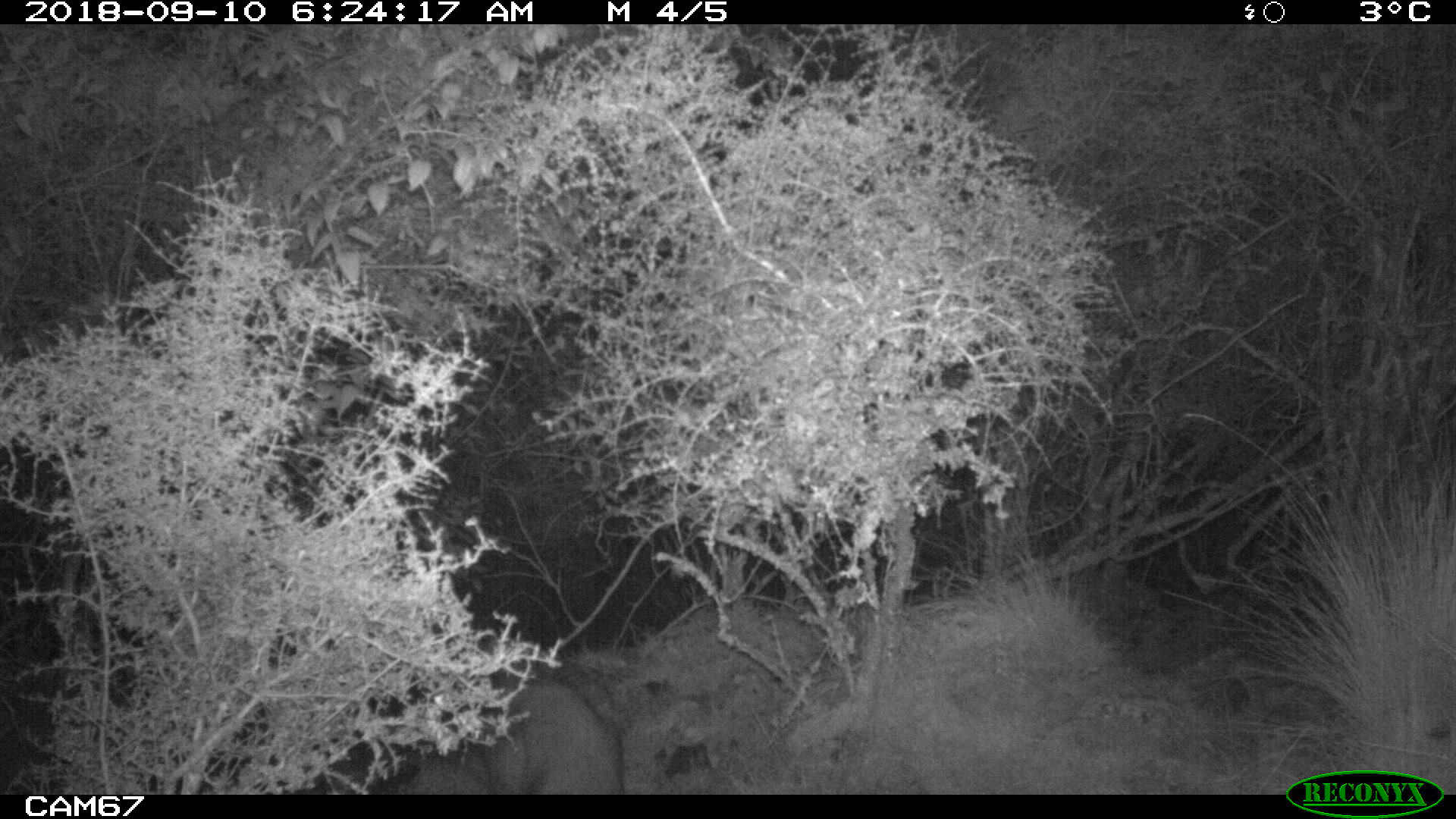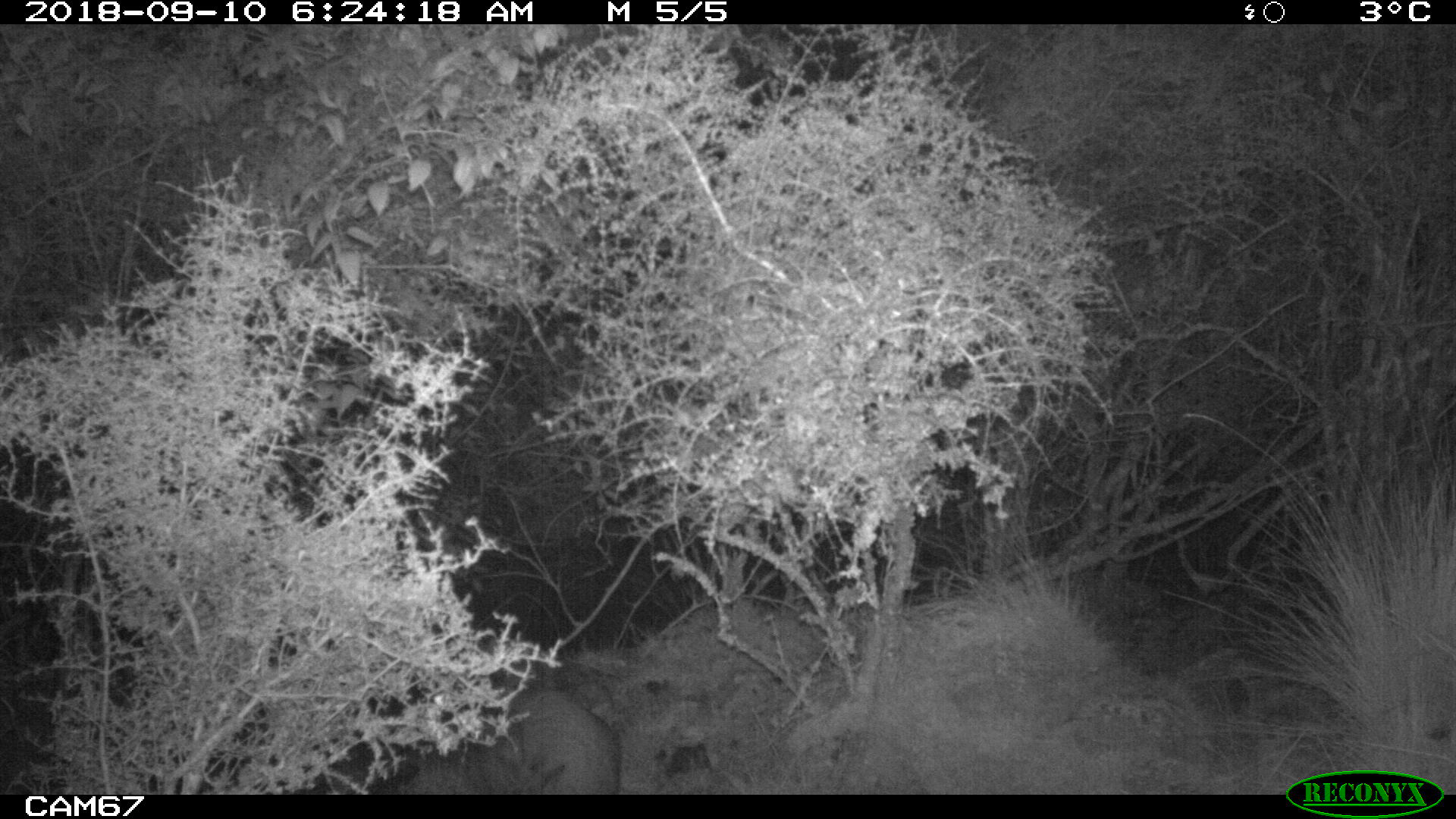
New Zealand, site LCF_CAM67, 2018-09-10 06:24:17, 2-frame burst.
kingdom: Animalia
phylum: Chordata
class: Mammalia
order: Diprotodontia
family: Macropodidae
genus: Notamacropus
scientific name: Notamacropus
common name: wallaby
Wallaby (Notamacropus).